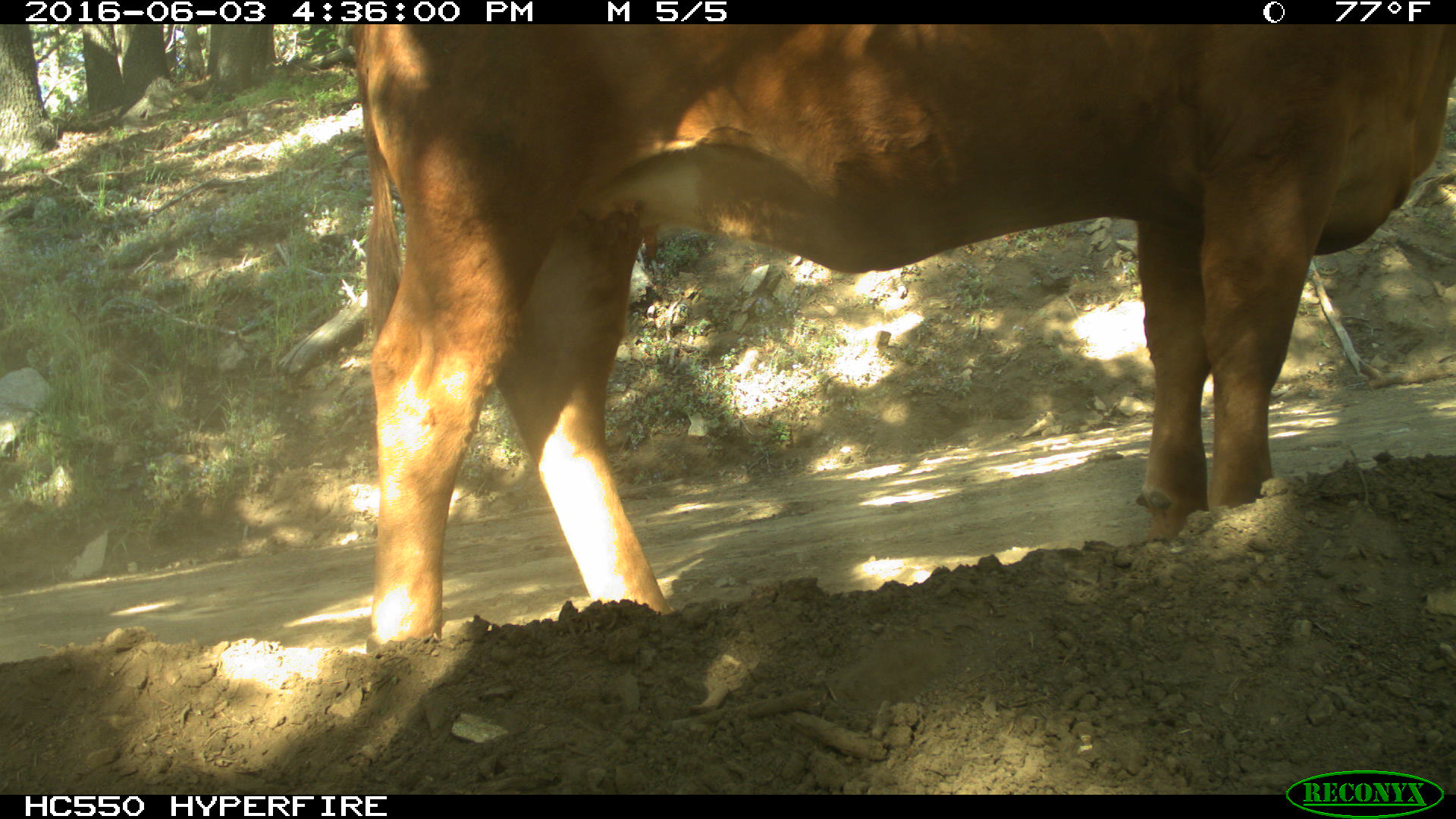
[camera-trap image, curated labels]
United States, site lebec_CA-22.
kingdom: Animalia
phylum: Chordata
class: Mammalia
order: Artiodactyla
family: Bovidae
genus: Bos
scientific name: Bos taurus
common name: domestic cow